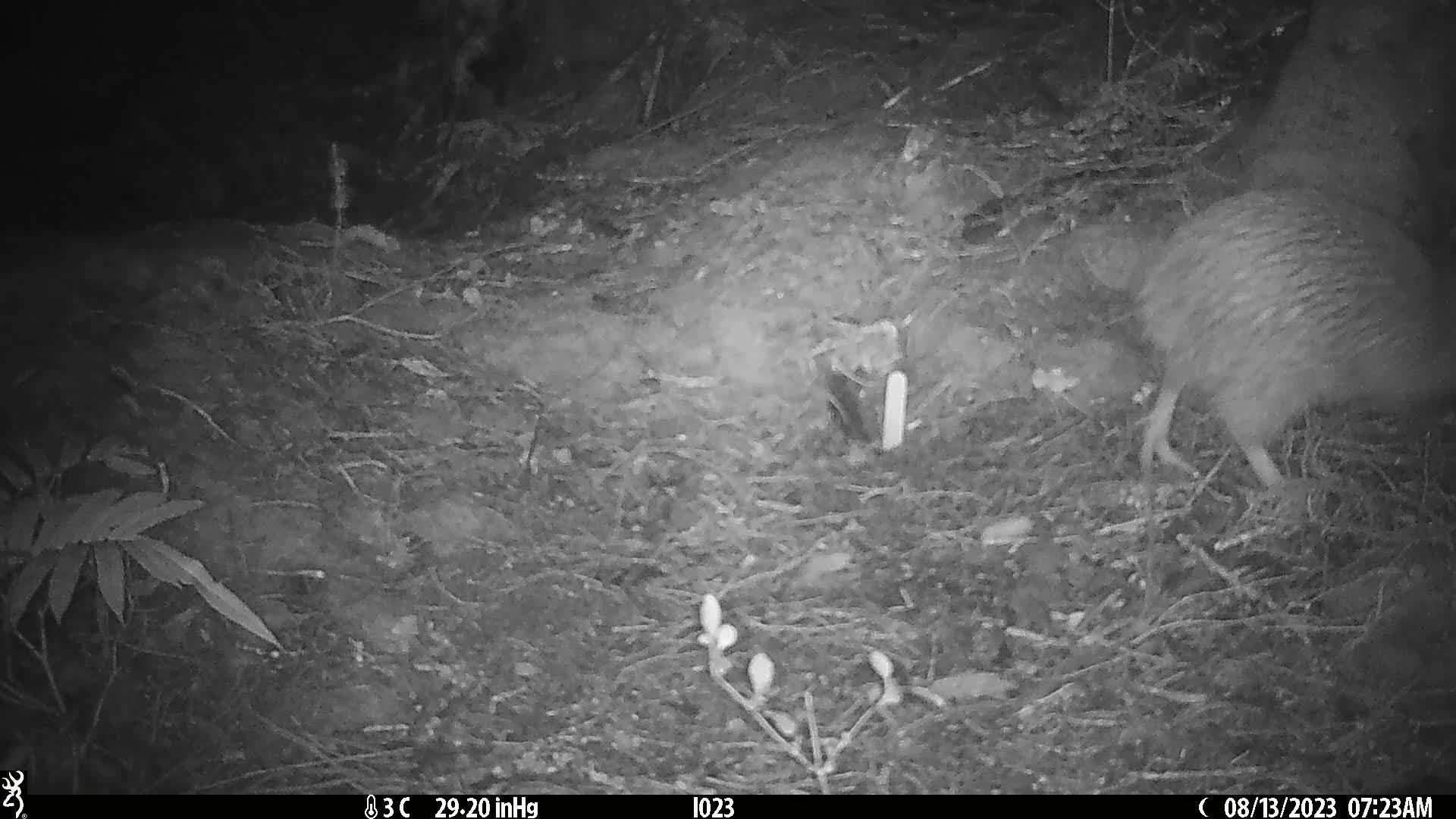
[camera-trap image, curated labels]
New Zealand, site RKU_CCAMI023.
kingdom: Animalia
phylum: Chordata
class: Aves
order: Apterygiformes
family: Apterygidae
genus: Apteryx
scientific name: Apteryx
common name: kiwi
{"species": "kiwi (Apteryx)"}